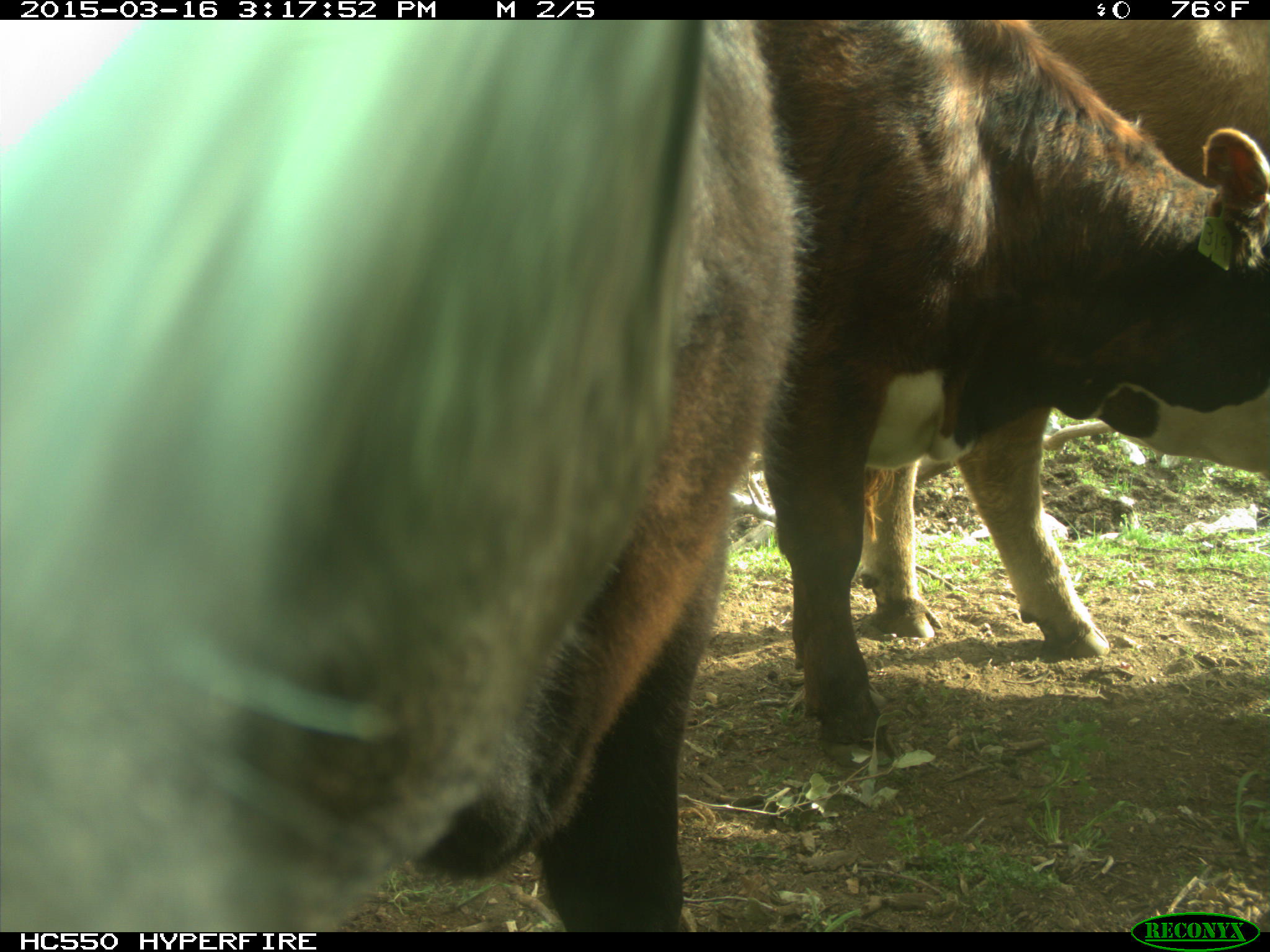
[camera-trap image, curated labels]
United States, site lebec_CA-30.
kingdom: Animalia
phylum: Chordata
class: Mammalia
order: Artiodactyla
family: Bovidae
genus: Bos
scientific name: Bos taurus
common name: domestic cow